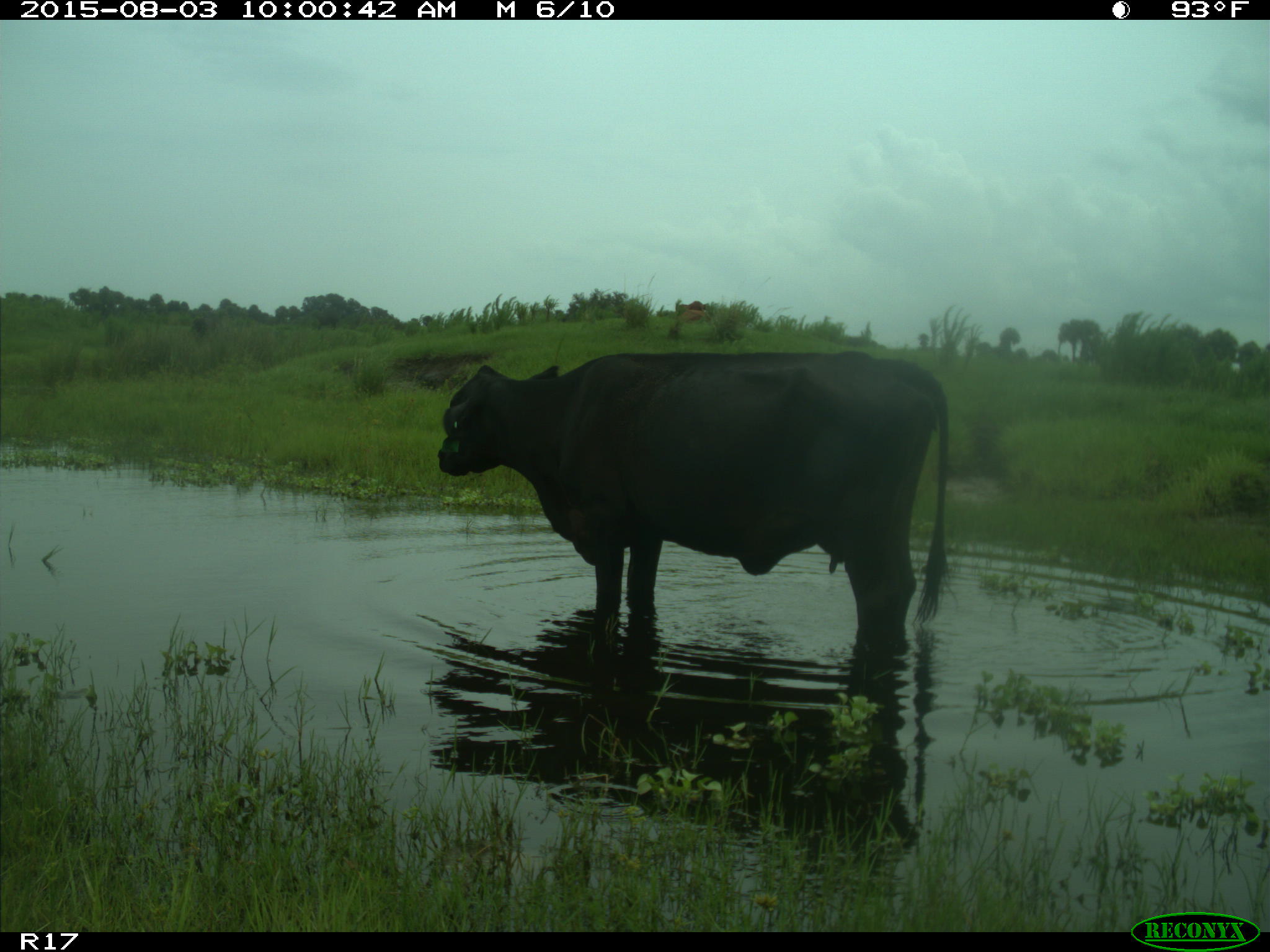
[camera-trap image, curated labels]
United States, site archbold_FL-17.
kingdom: Animalia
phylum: Chordata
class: Mammalia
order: Artiodactyla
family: Bovidae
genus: Bos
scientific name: Bos taurus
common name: domestic cow